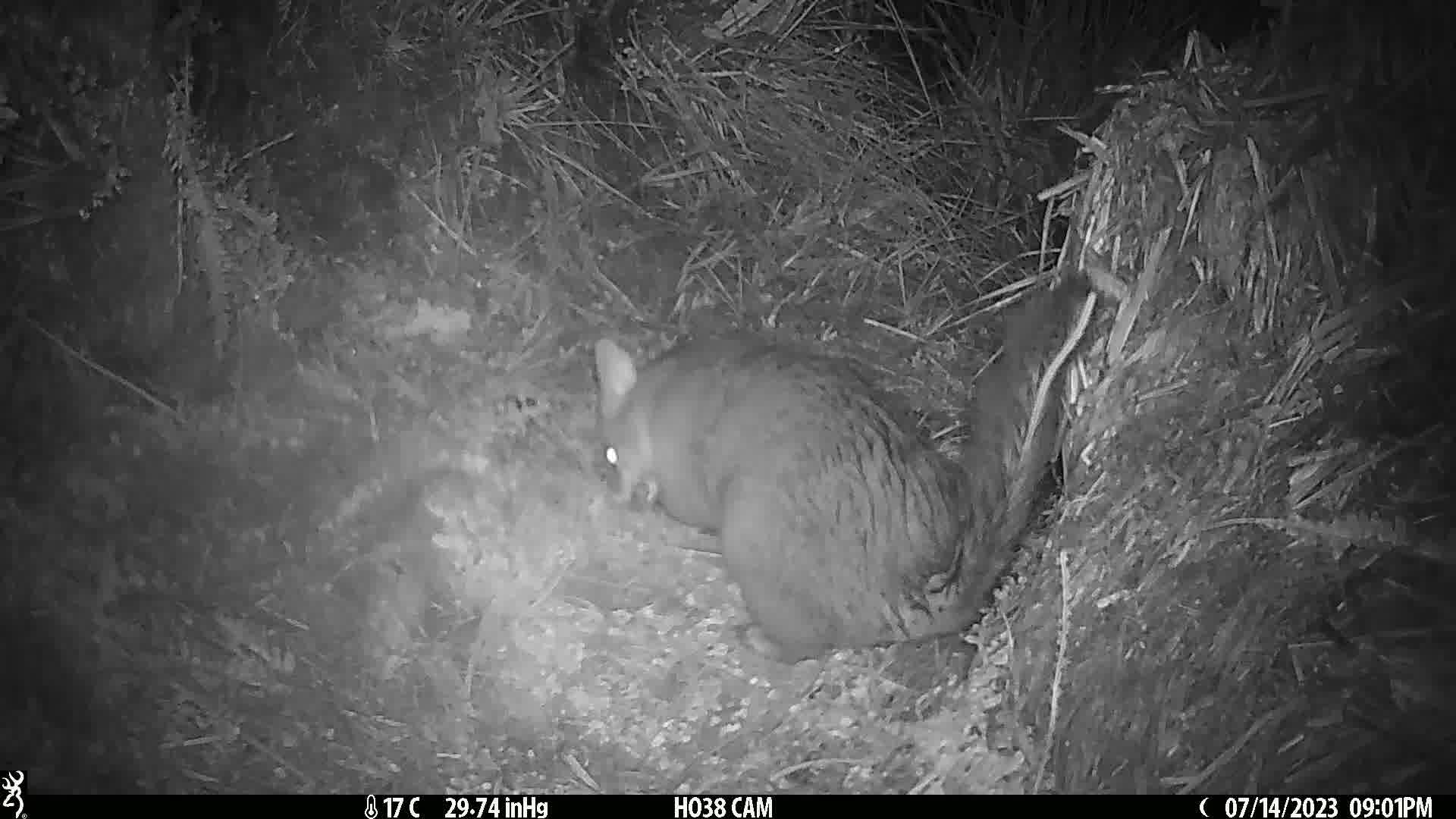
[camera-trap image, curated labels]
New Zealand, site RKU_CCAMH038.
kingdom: Animalia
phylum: Chordata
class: Mammalia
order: Diprotodontia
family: Phalangeridae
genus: Trichosurus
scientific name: Trichosurus vulpecula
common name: common brushtail possum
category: possum